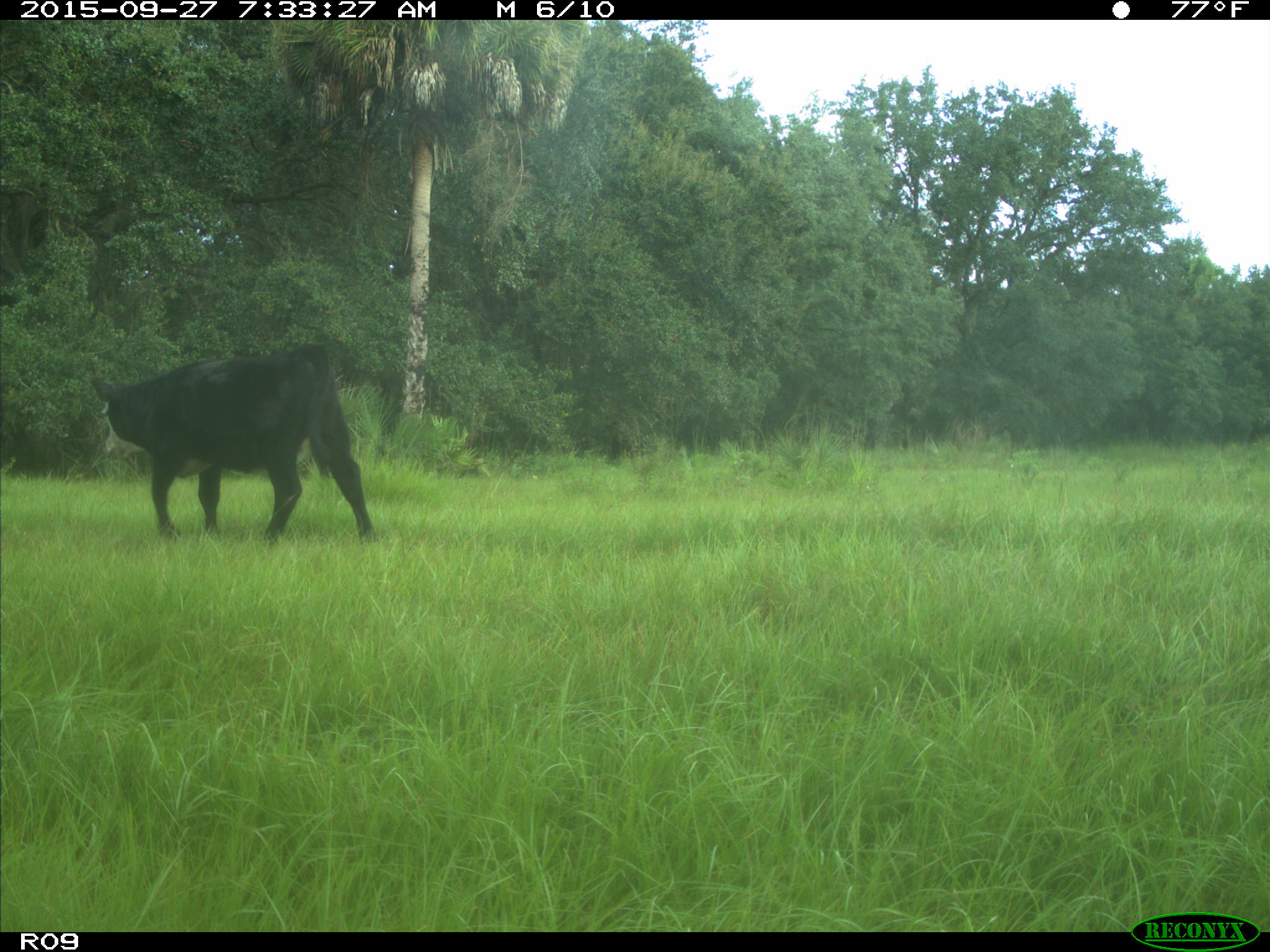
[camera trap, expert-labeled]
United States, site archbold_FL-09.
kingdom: Animalia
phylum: Chordata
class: Mammalia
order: Artiodactyla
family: Bovidae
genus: Bos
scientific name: Bos taurus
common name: domestic cow